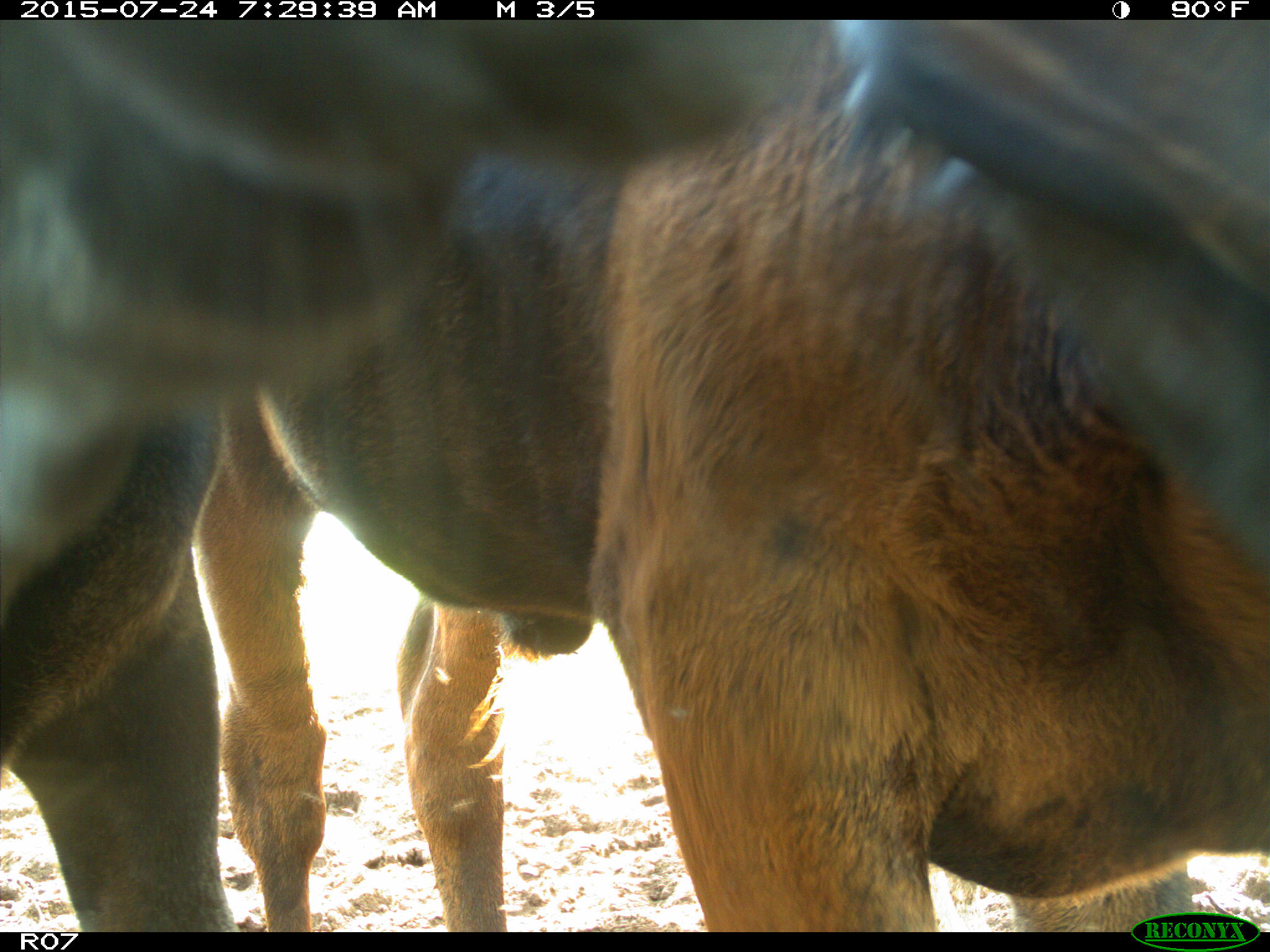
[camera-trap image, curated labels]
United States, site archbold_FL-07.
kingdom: Animalia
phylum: Chordata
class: Mammalia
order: Artiodactyla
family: Bovidae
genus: Bos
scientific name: Bos taurus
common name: domestic cow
Bos taurus (domestic cow).